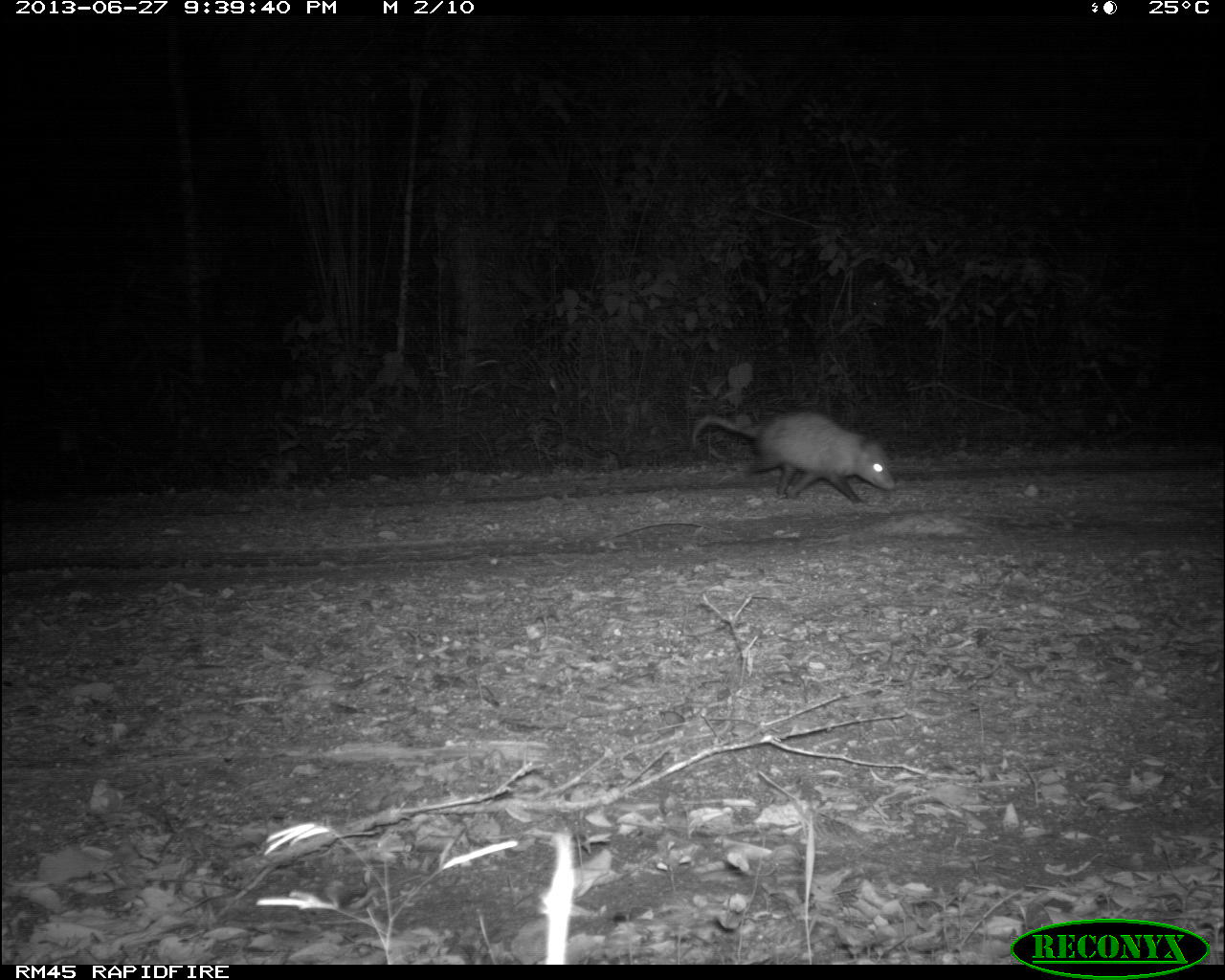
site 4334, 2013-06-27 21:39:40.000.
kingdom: Animalia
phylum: Chordata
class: Mammalia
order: Didelphimorphia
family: Didelphidae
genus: Didelphis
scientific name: Didelphis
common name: american opossums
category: didelphis sp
Didelphis sp (american opossums) (Didelphis), count 1.